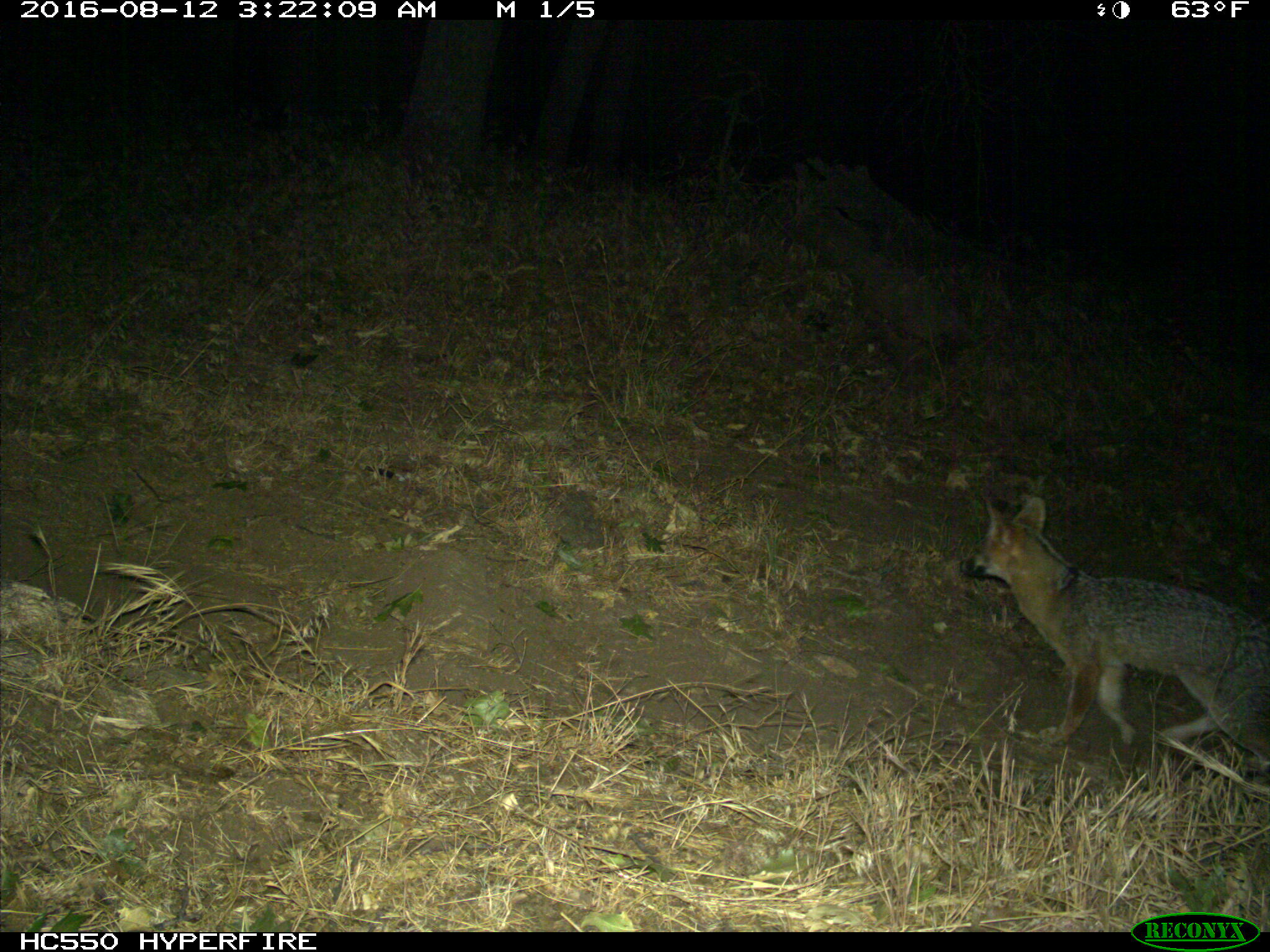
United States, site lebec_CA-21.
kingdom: Animalia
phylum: Chordata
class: Mammalia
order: Carnivora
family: Canidae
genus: Urocyon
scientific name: Urocyon cinereoargenteus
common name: gray fox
Urocyon cinereoargenteus (gray fox).